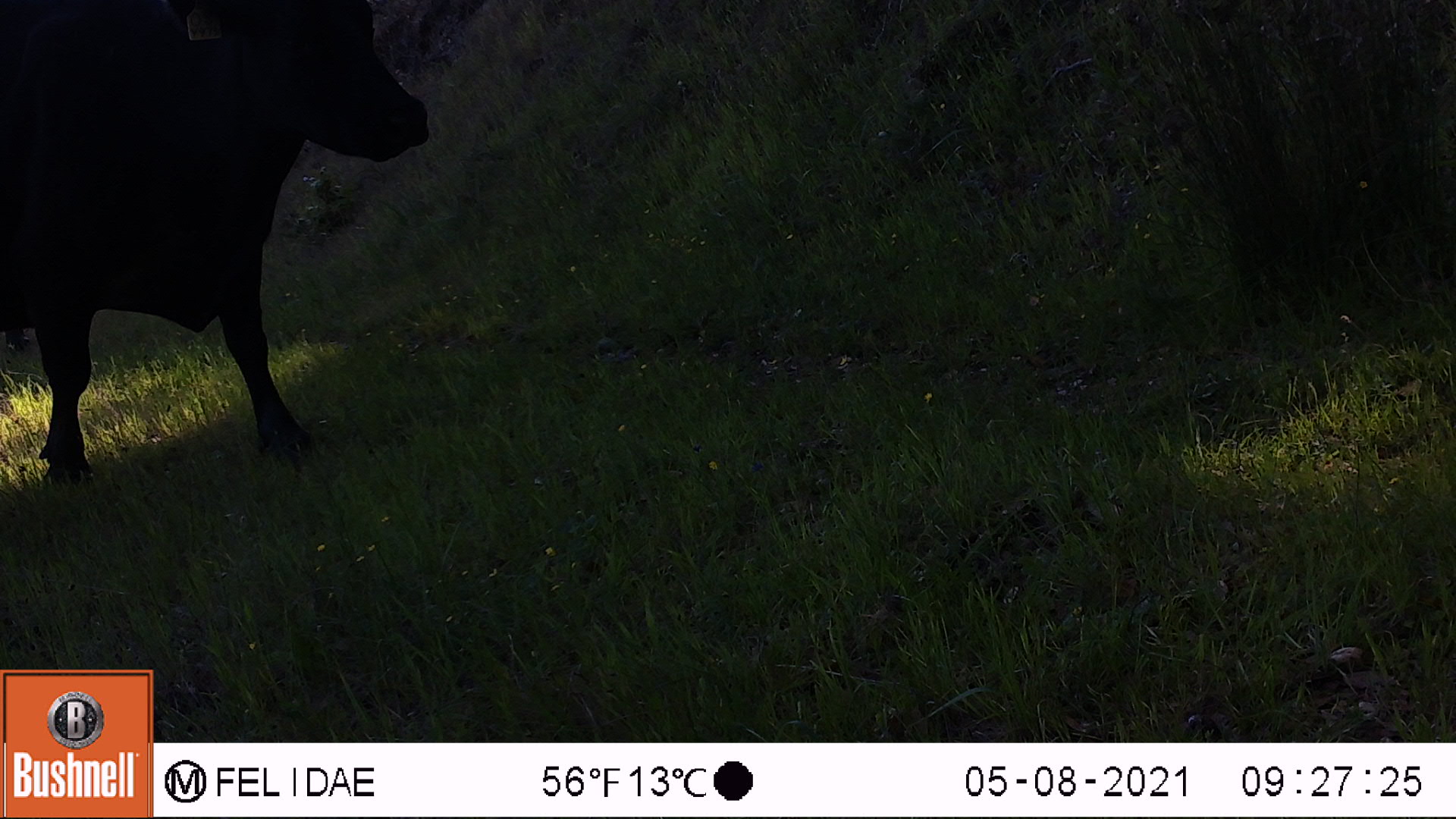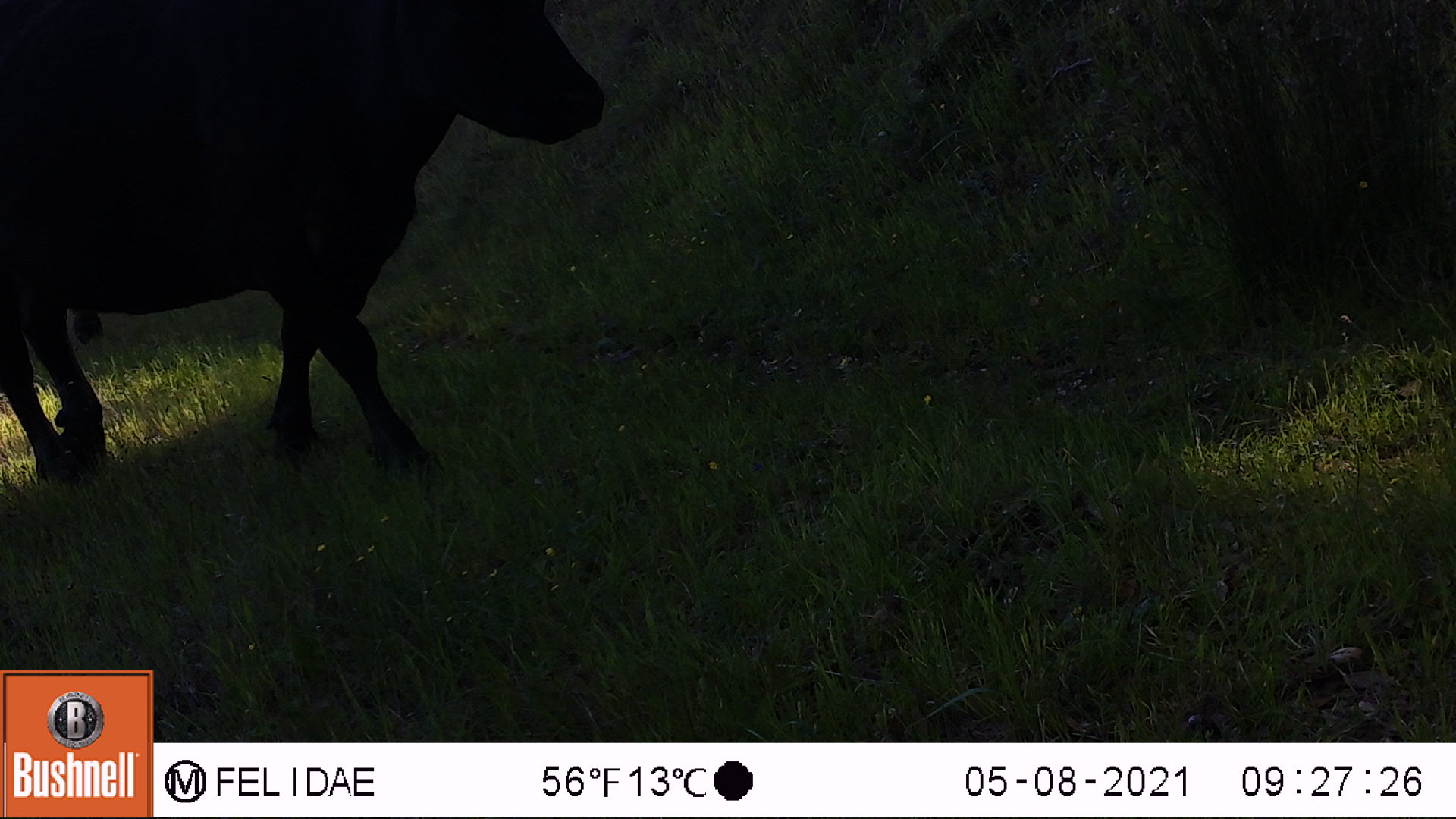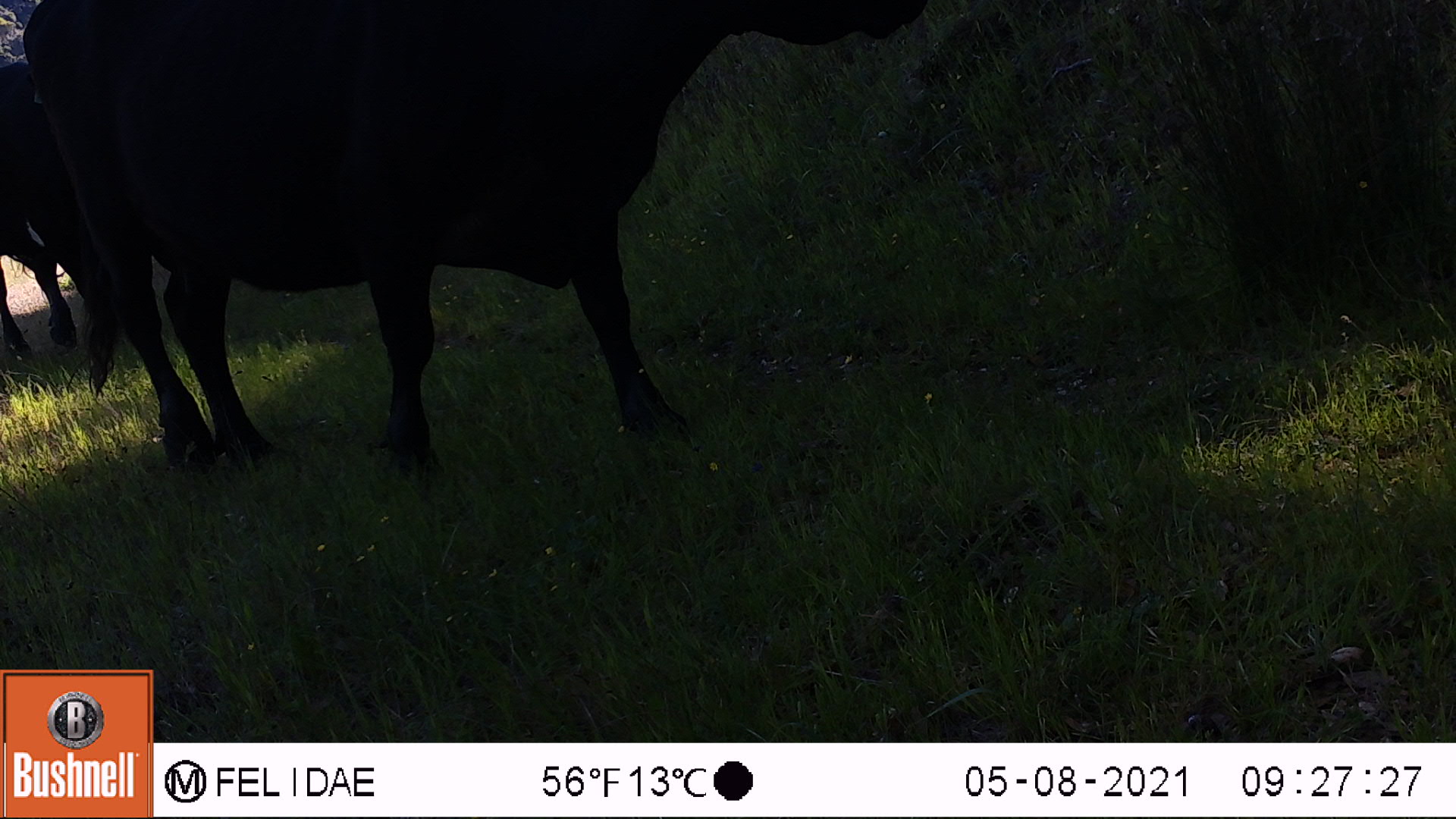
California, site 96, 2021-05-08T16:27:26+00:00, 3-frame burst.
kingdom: Animalia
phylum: Chordata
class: Mammalia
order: Artiodactyla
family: Bovidae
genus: Bos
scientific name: Bos taurus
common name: domestic cattle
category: cattle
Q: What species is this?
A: Cattle (domestic cattle) (Bos taurus).